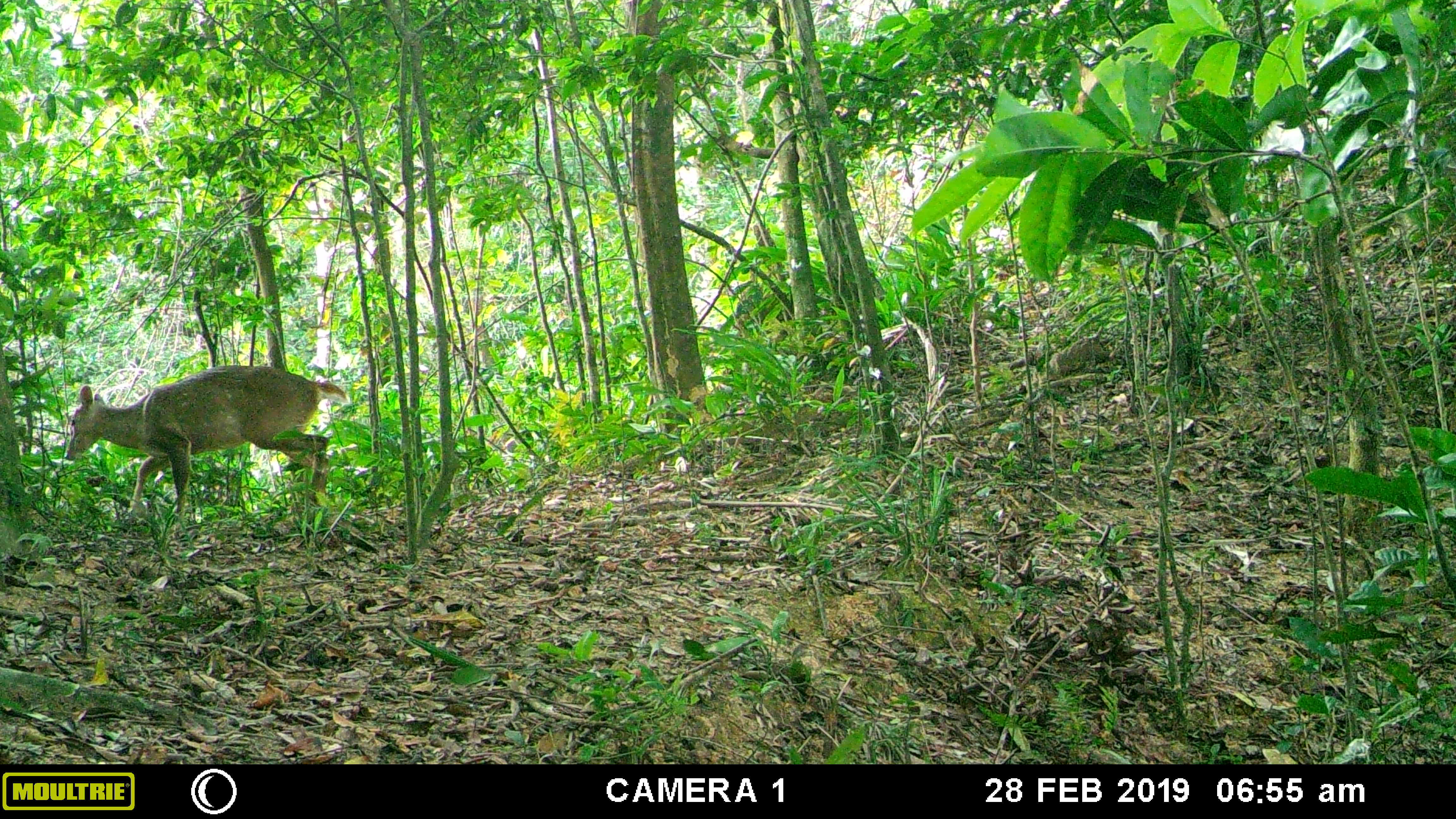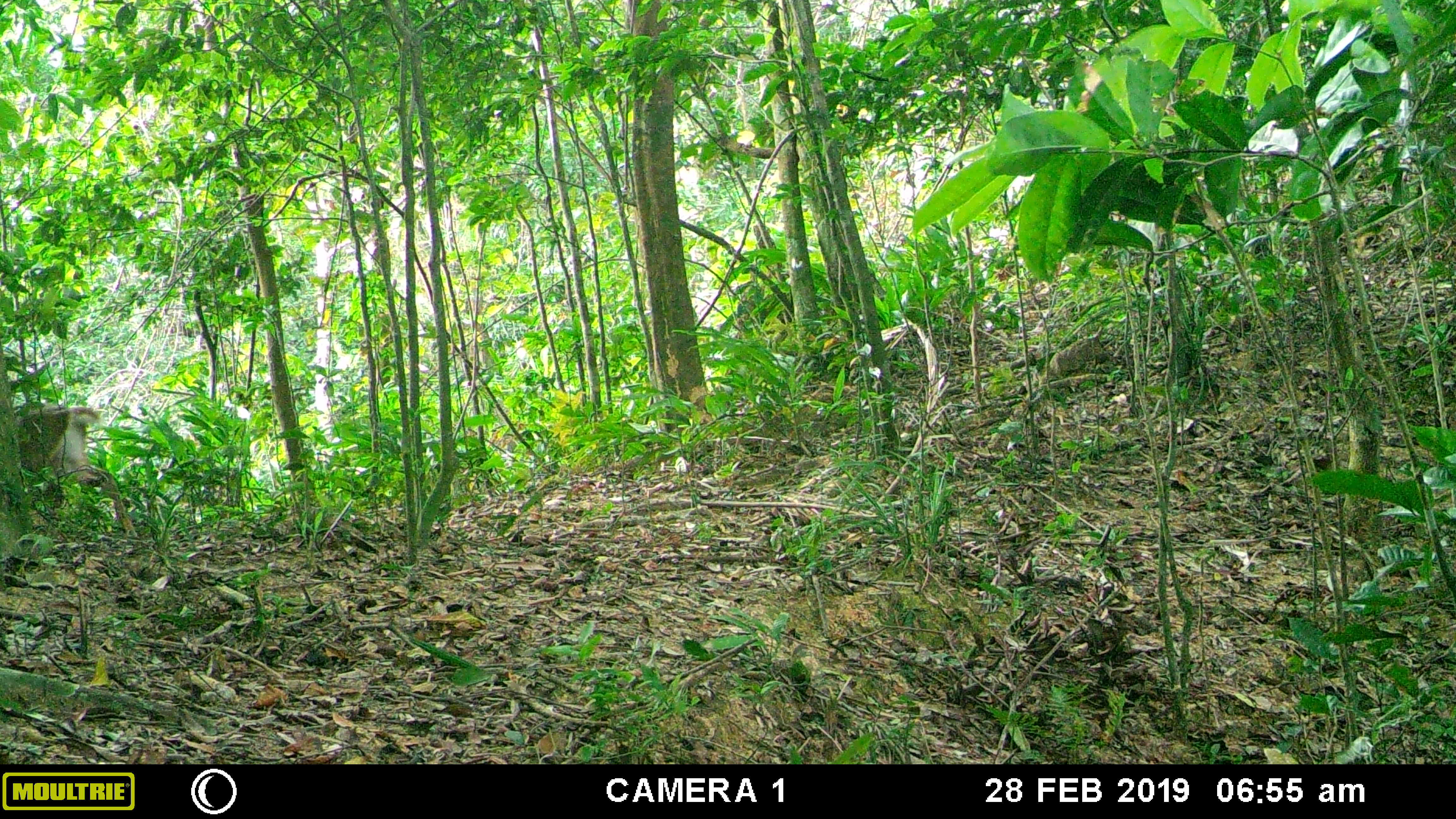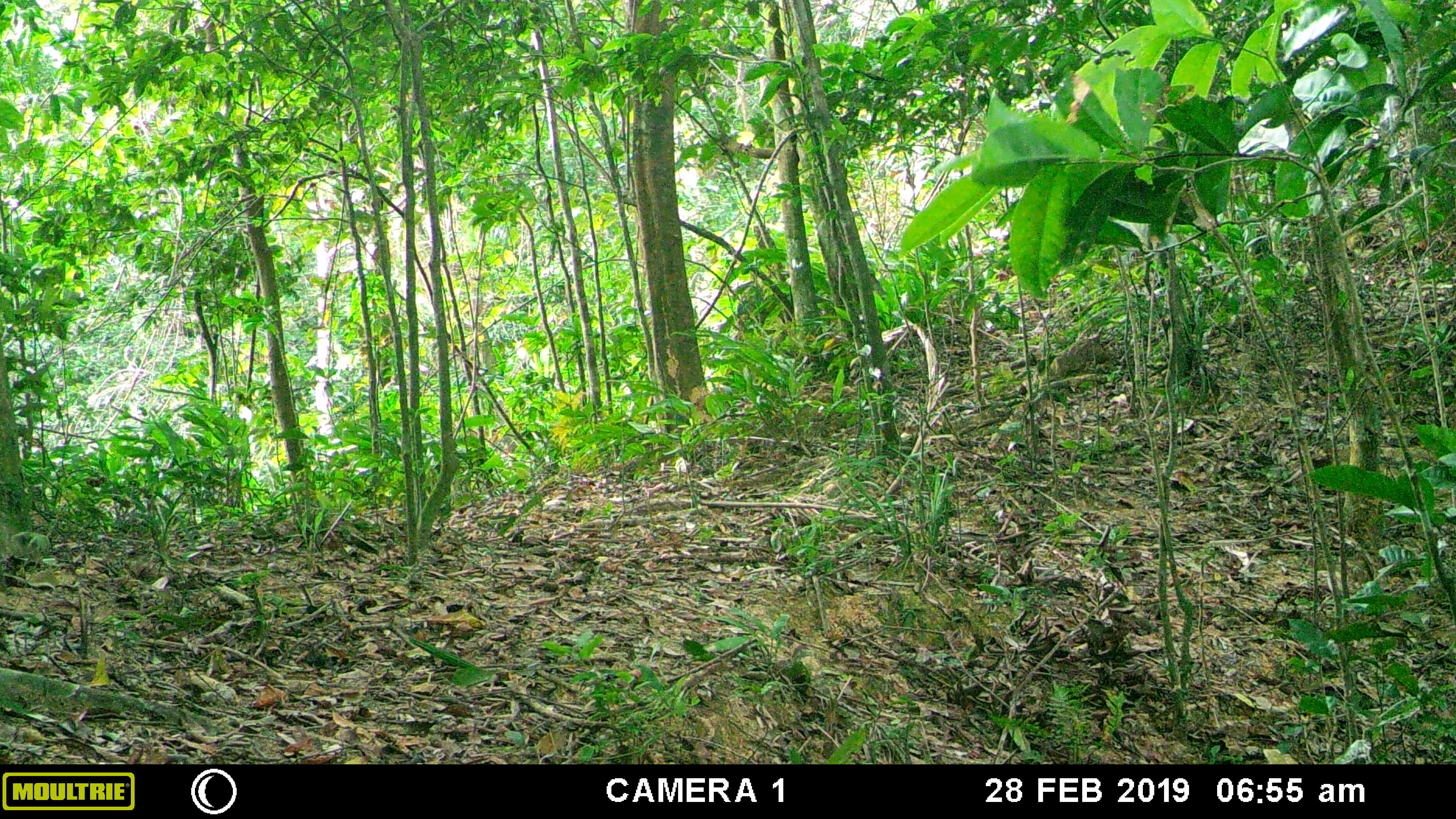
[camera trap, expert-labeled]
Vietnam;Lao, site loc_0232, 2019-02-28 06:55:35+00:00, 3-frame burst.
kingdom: Animalia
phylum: Chordata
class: Mammalia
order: Artiodactyla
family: Cervidae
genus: Muntiacus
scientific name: Muntiacus vuquangensis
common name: large-antlered muntjac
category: large antlered muntjac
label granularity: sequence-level